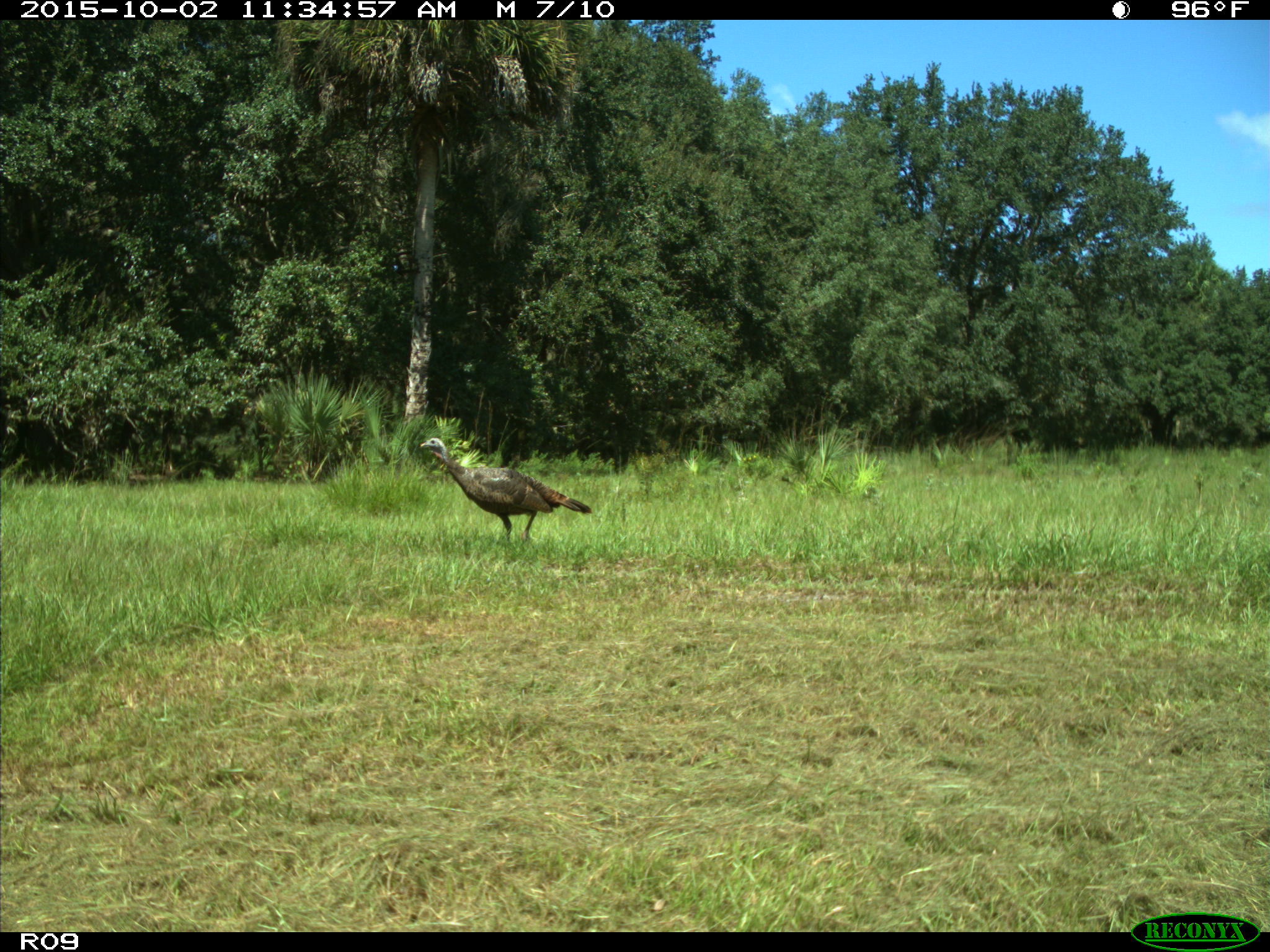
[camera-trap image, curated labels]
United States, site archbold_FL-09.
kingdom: Animalia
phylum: Chordata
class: Aves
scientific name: Aves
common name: birds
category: unidentified bird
Unidentified bird (birds) (Aves).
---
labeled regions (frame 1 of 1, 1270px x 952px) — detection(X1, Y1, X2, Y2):
animal: detection(420, 436, 592, 540)